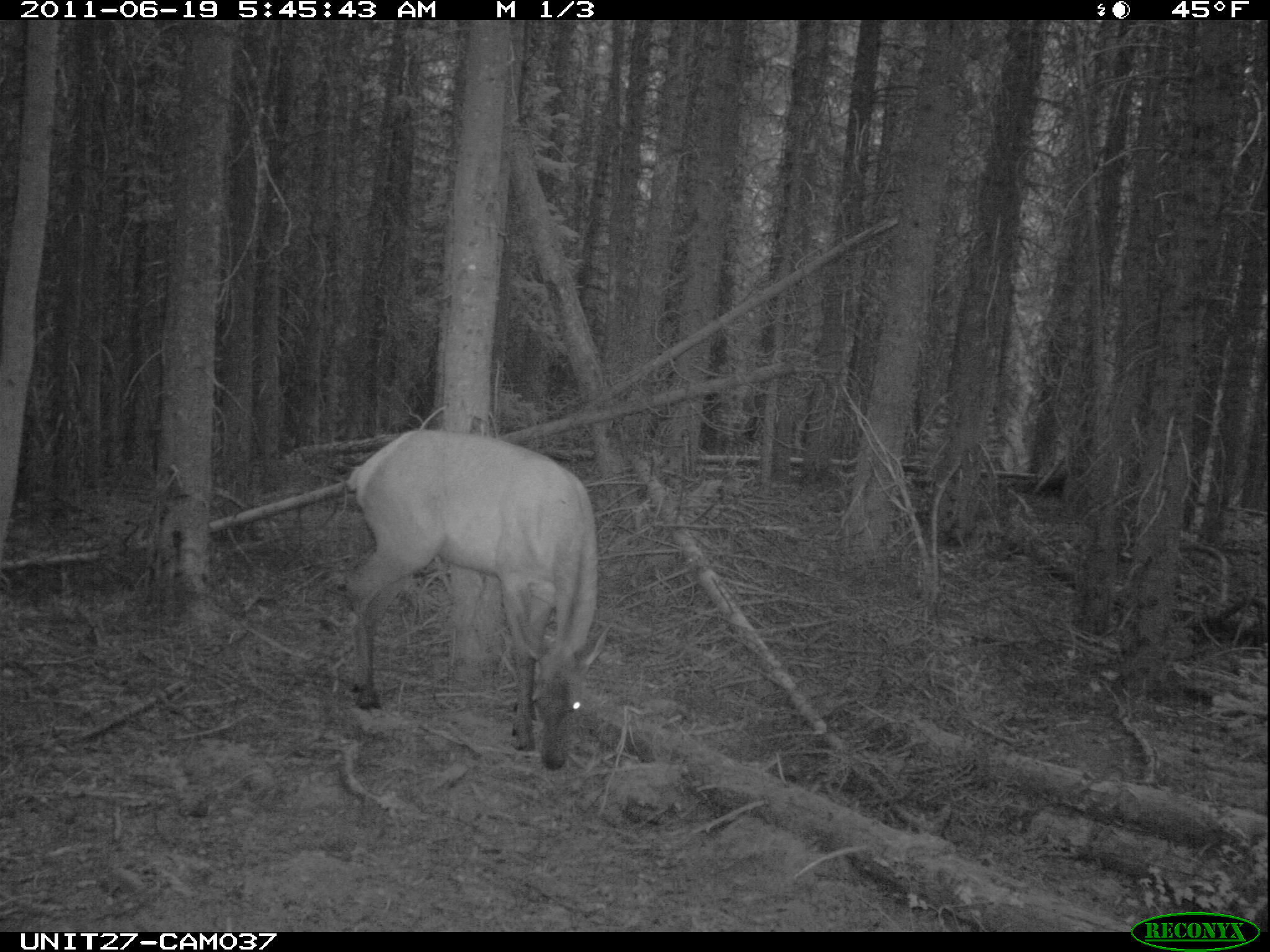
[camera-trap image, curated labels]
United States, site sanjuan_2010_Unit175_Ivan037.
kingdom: Animalia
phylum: Chordata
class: Mammalia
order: Artiodactyla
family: Cervidae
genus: Cervus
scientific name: Cervus elaphus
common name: red deer